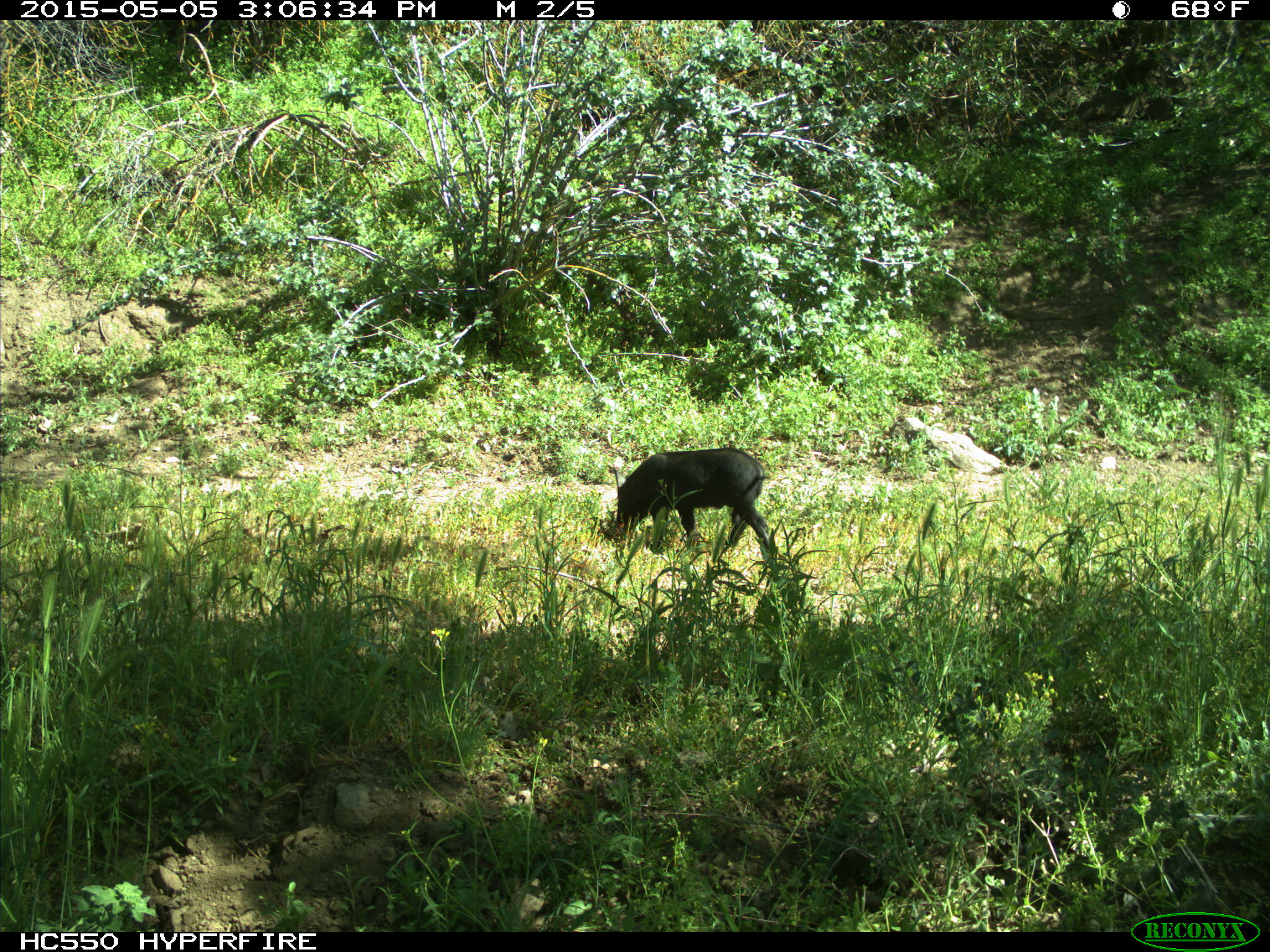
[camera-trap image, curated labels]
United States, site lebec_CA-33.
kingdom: Animalia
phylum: Chordata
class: Mammalia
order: Artiodactyla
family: Suidae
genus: Sus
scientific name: Sus scrofa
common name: wild boar